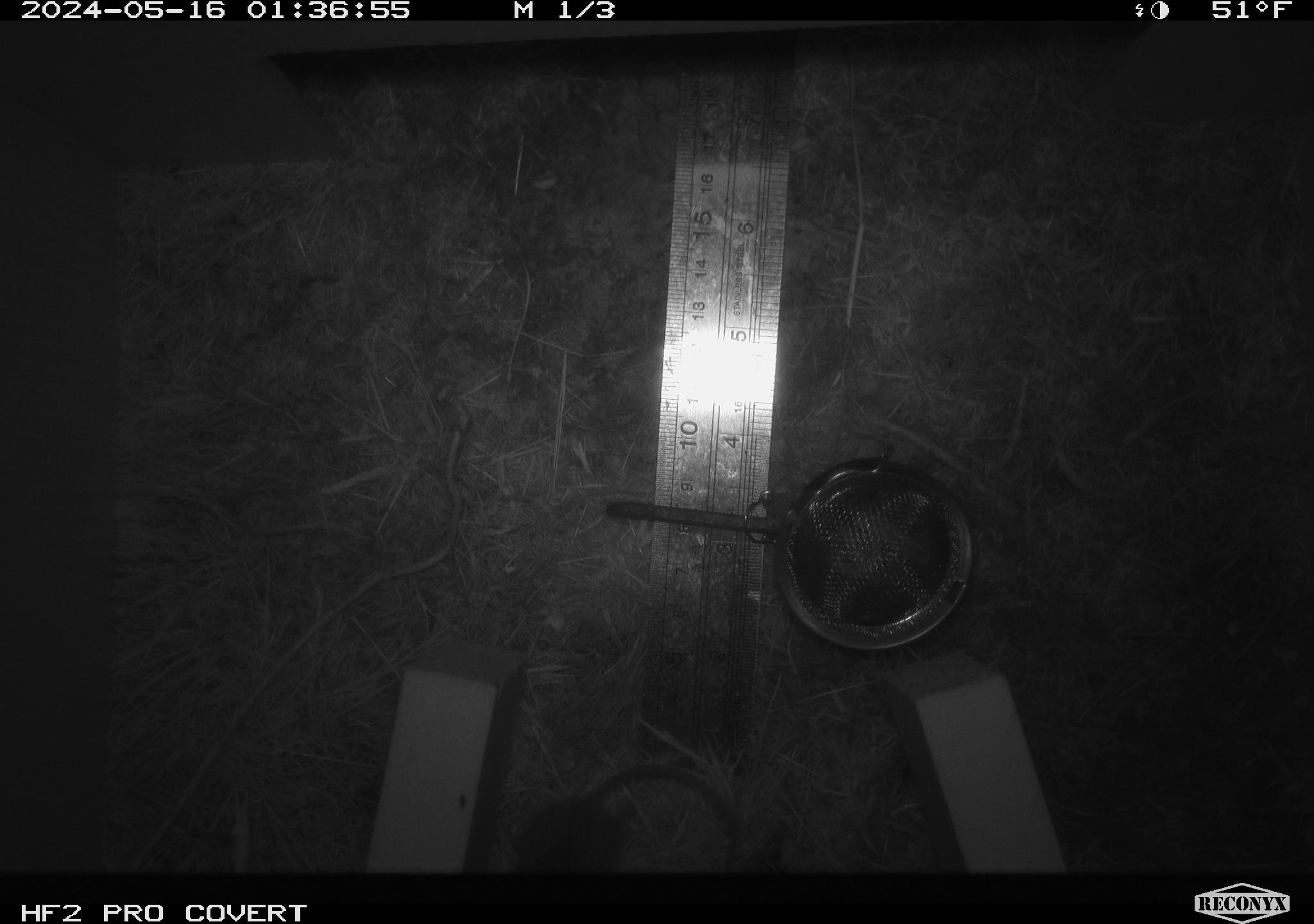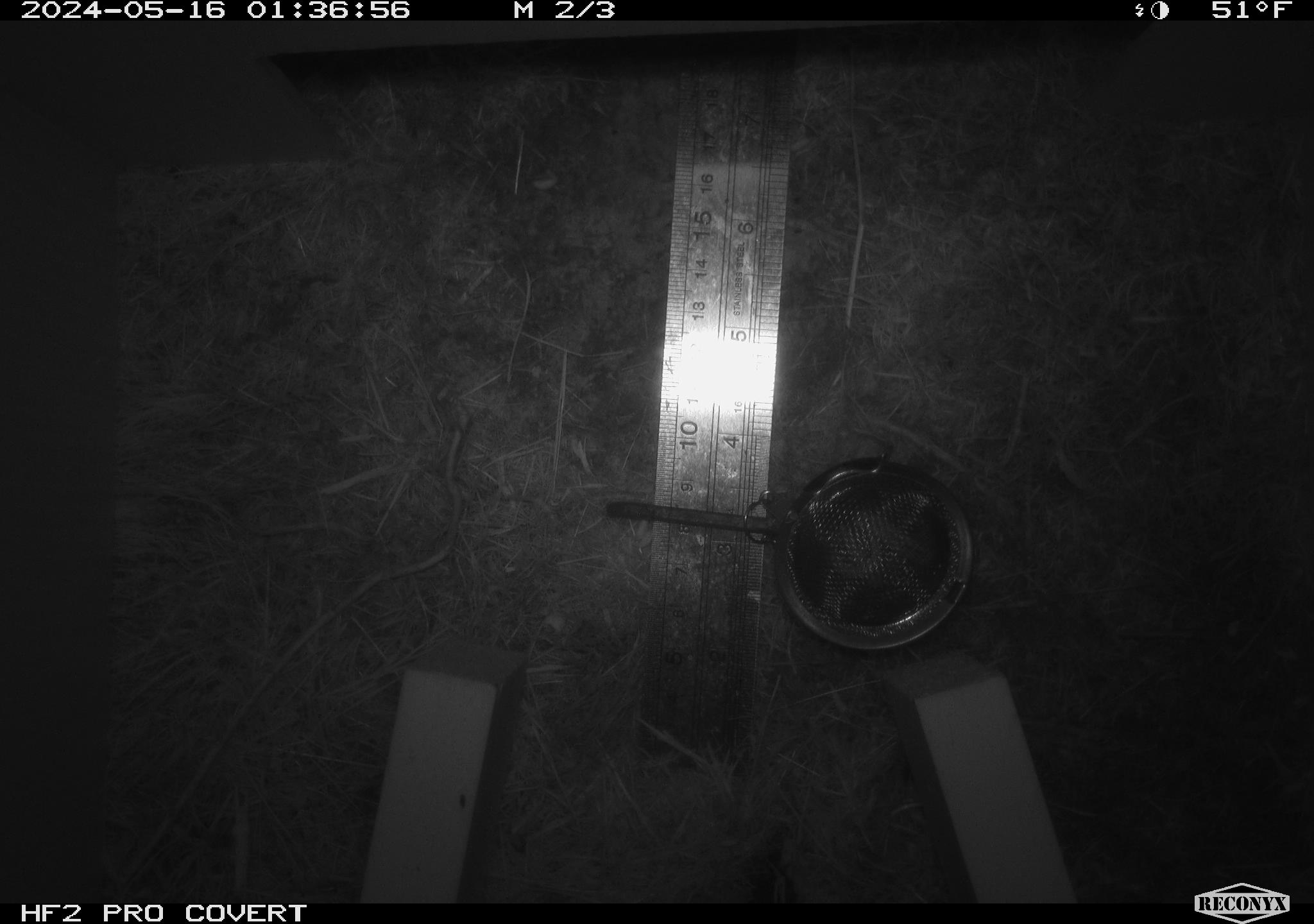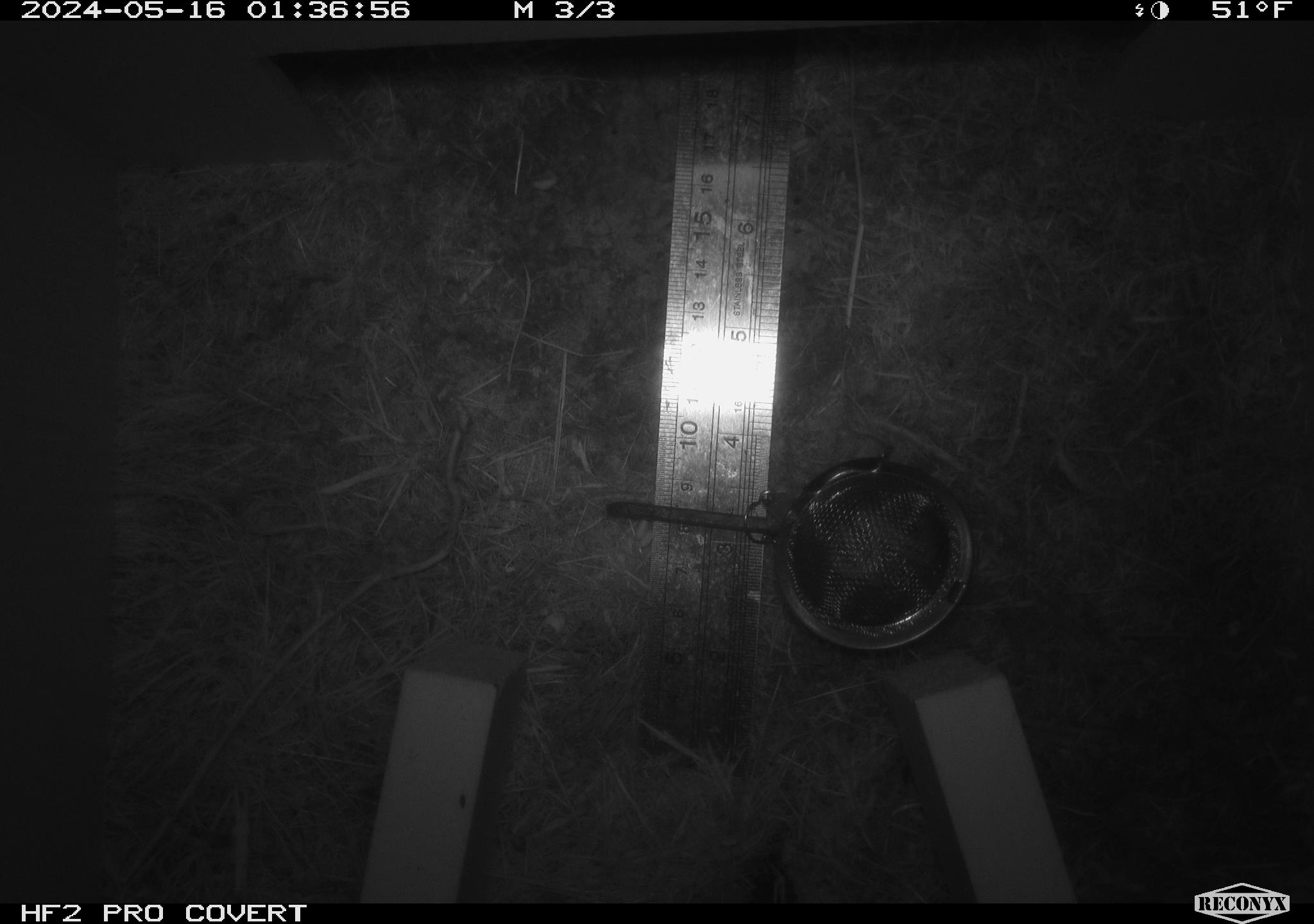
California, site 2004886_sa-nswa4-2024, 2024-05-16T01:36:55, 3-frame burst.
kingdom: Animalia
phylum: Chordata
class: Mammalia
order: Rodentia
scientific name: Rodentia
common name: rodent